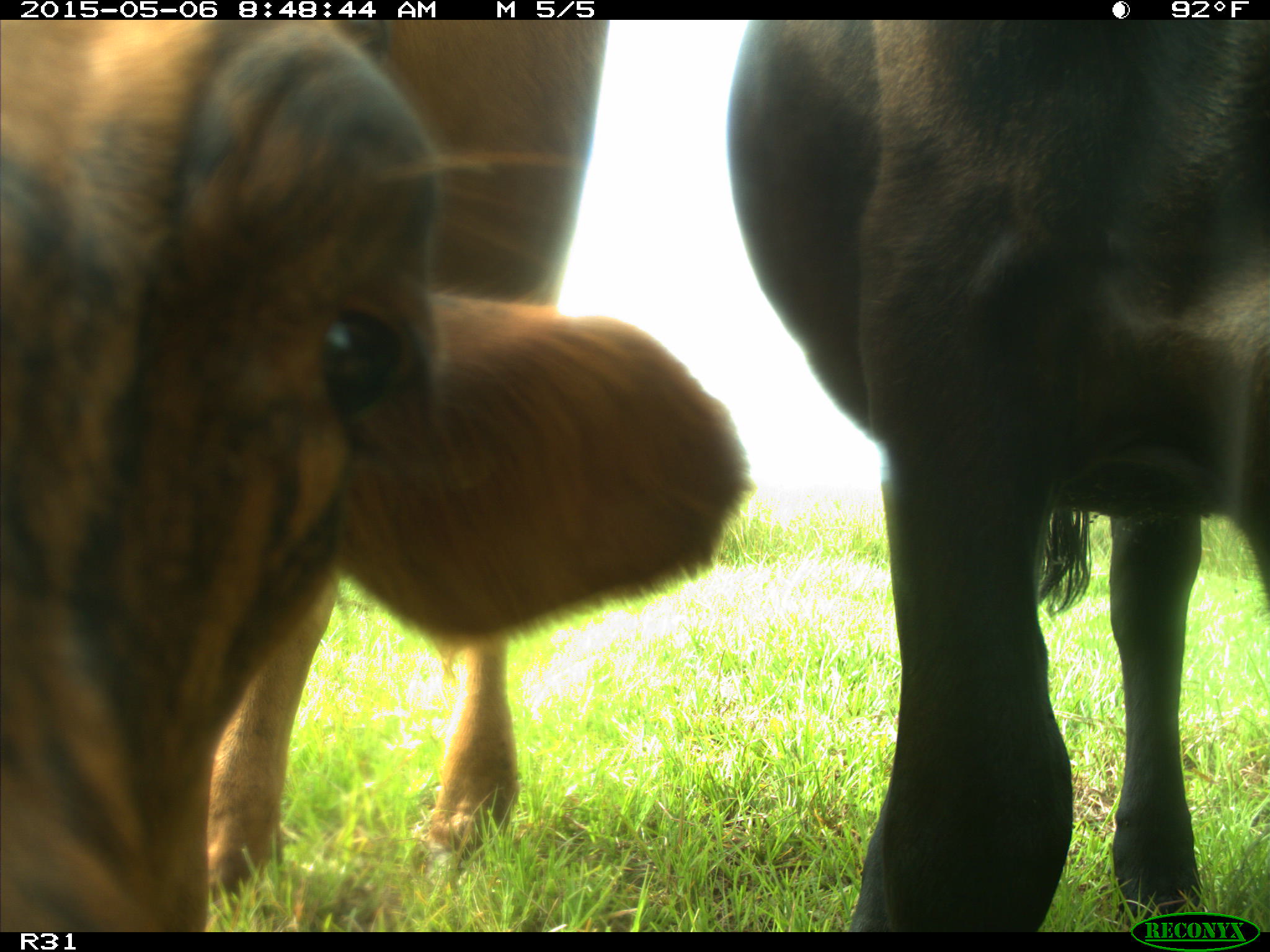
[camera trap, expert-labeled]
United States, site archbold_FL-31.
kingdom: Animalia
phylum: Chordata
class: Mammalia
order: Artiodactyla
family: Bovidae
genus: Bos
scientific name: Bos taurus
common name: domestic cow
Bos taurus (domestic cow).